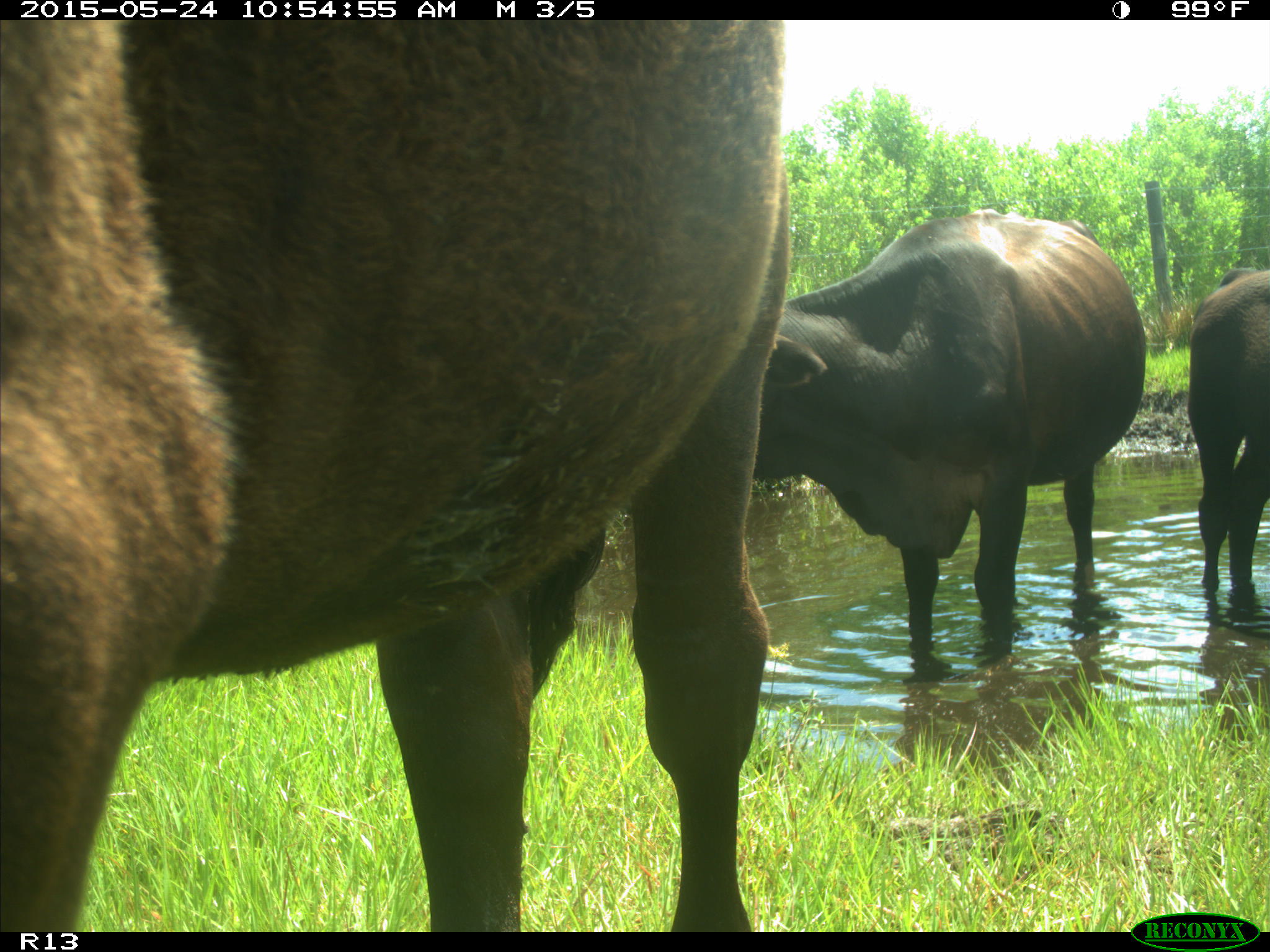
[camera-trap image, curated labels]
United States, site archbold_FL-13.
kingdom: Animalia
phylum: Chordata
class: Mammalia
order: Artiodactyla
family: Bovidae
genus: Bos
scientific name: Bos taurus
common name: domestic cow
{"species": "Bos taurus (domestic cow)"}